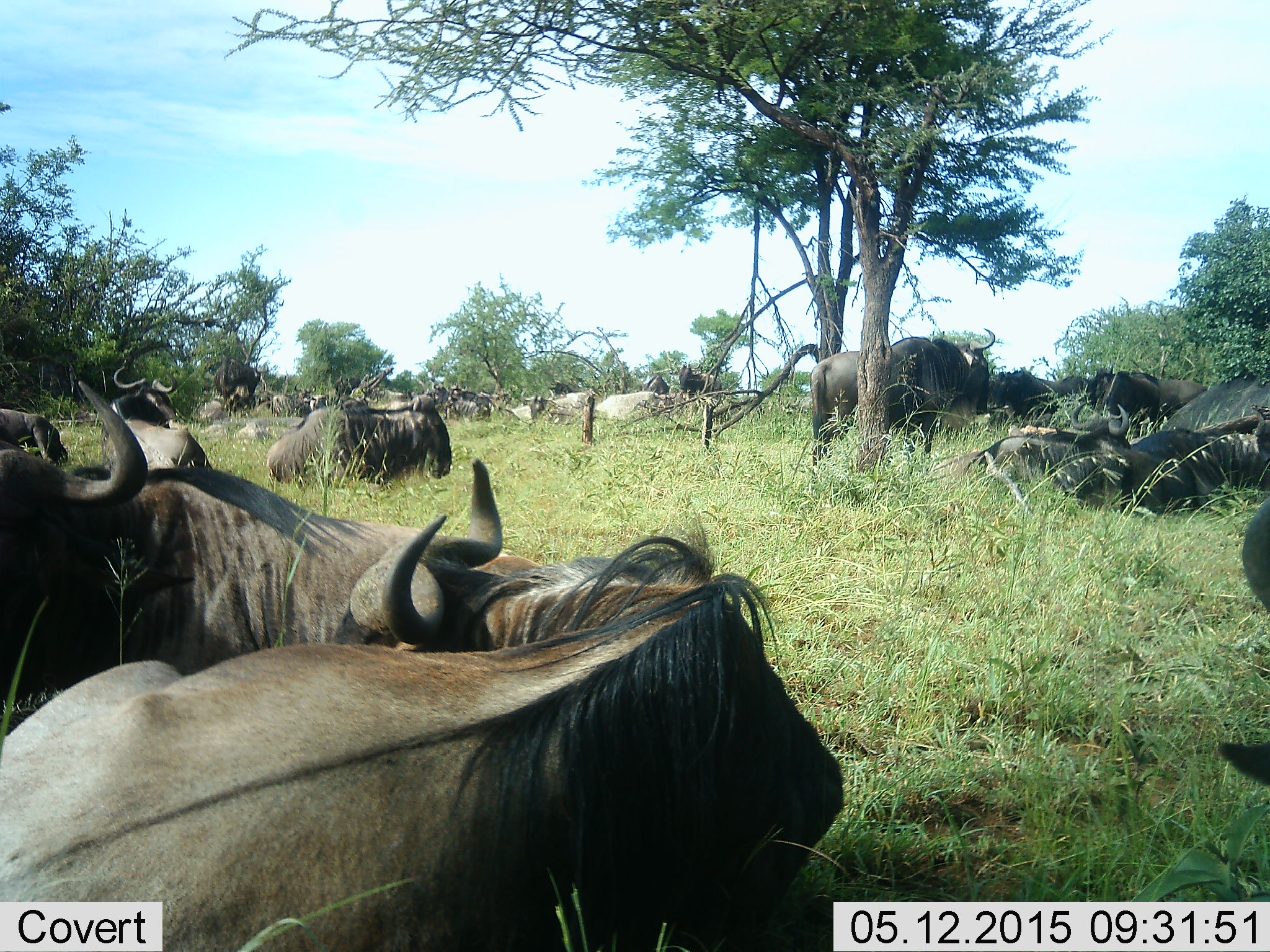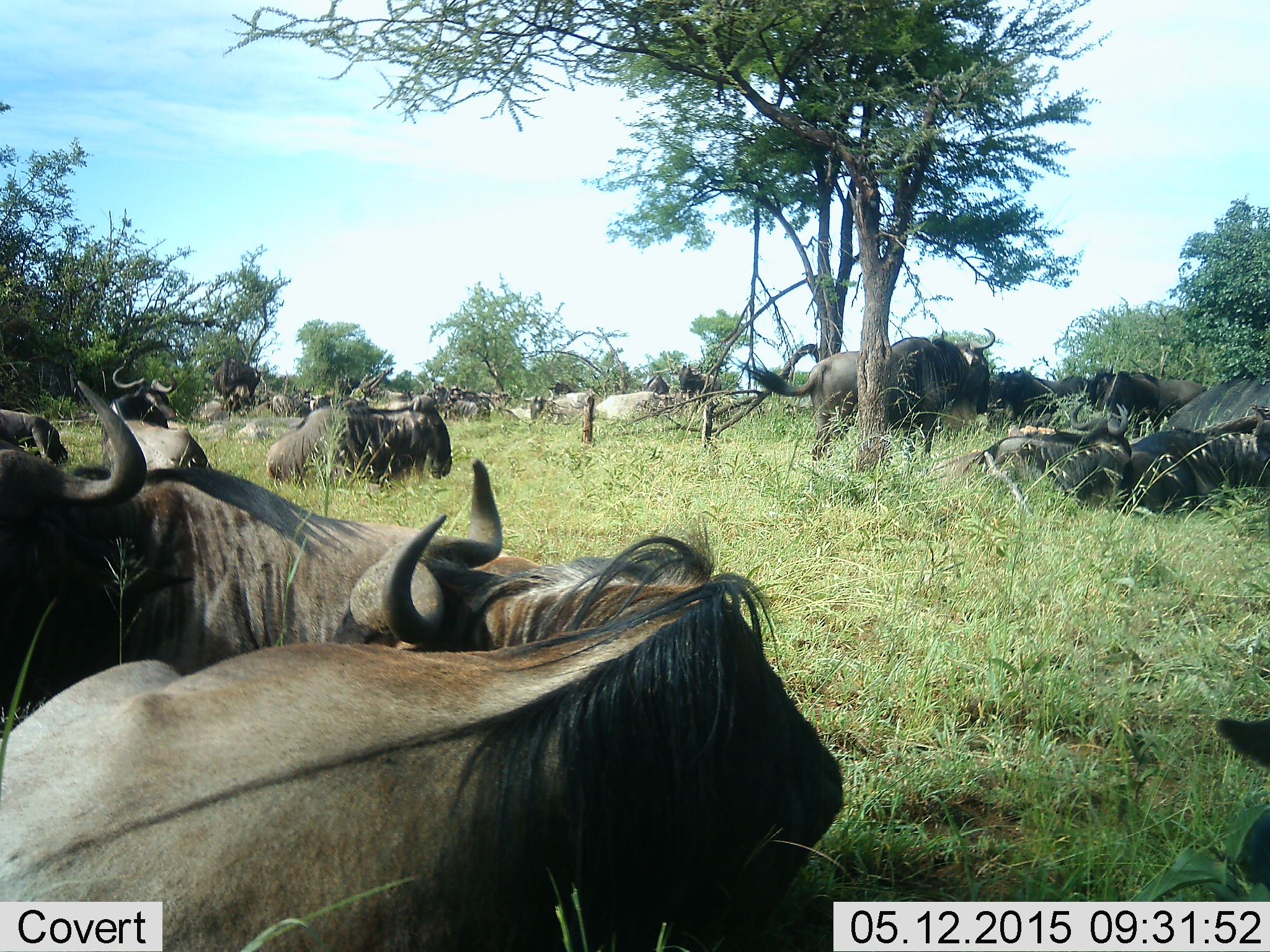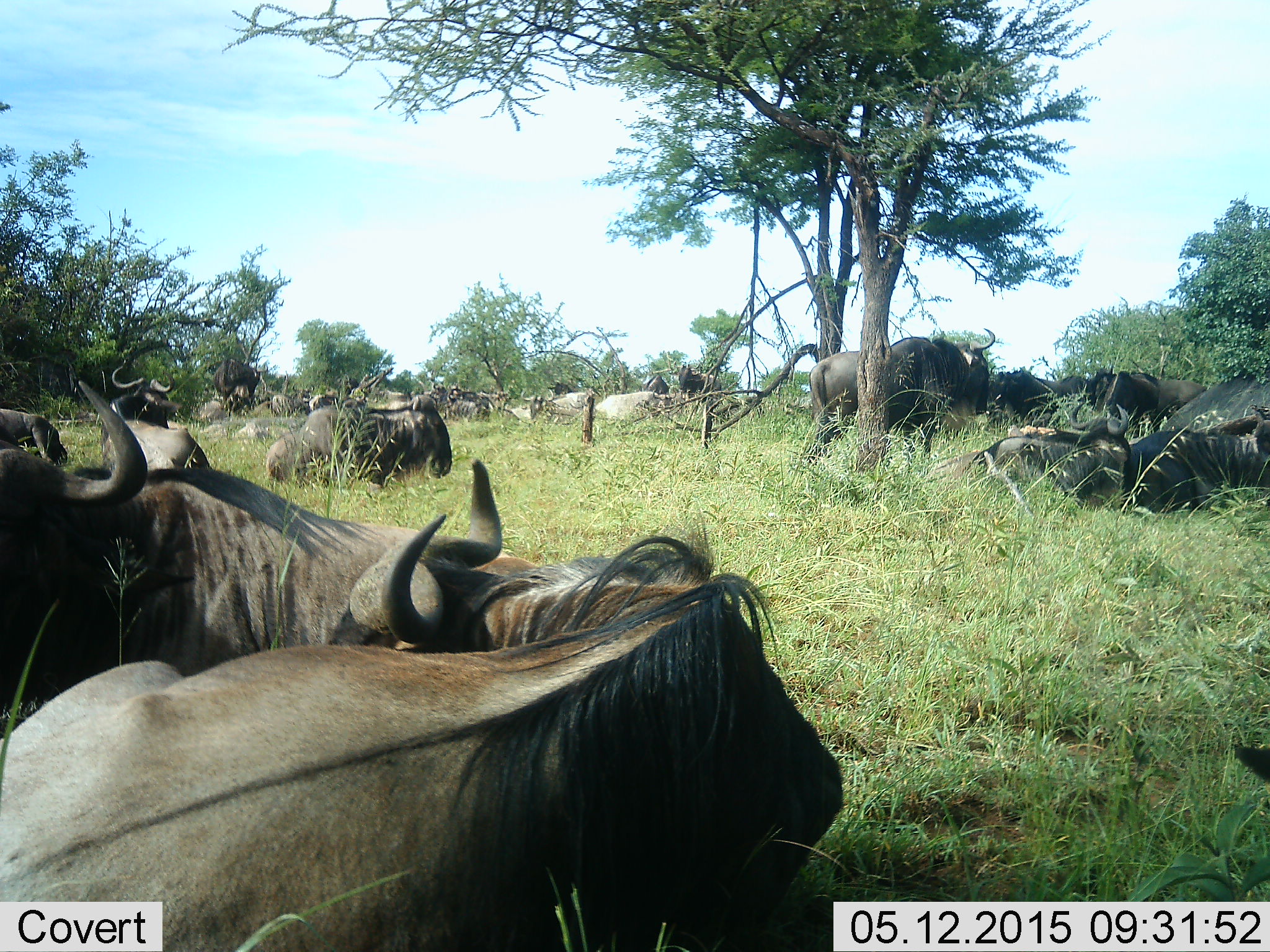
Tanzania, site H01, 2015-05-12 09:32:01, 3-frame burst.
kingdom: Animalia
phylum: Chordata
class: Mammalia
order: Artiodactyla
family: Bovidae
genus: Connochaetes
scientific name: Connochaetes taurinus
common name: blue wildebeest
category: wildebeest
Wildebeest (blue wildebeest) (Connochaetes taurinus), count 11-50. Behavior (volunteer vote fractions): standing 70%, resting 100%, moving 10%, interacting 10%. Young present (vote fraction): 0%. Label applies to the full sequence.